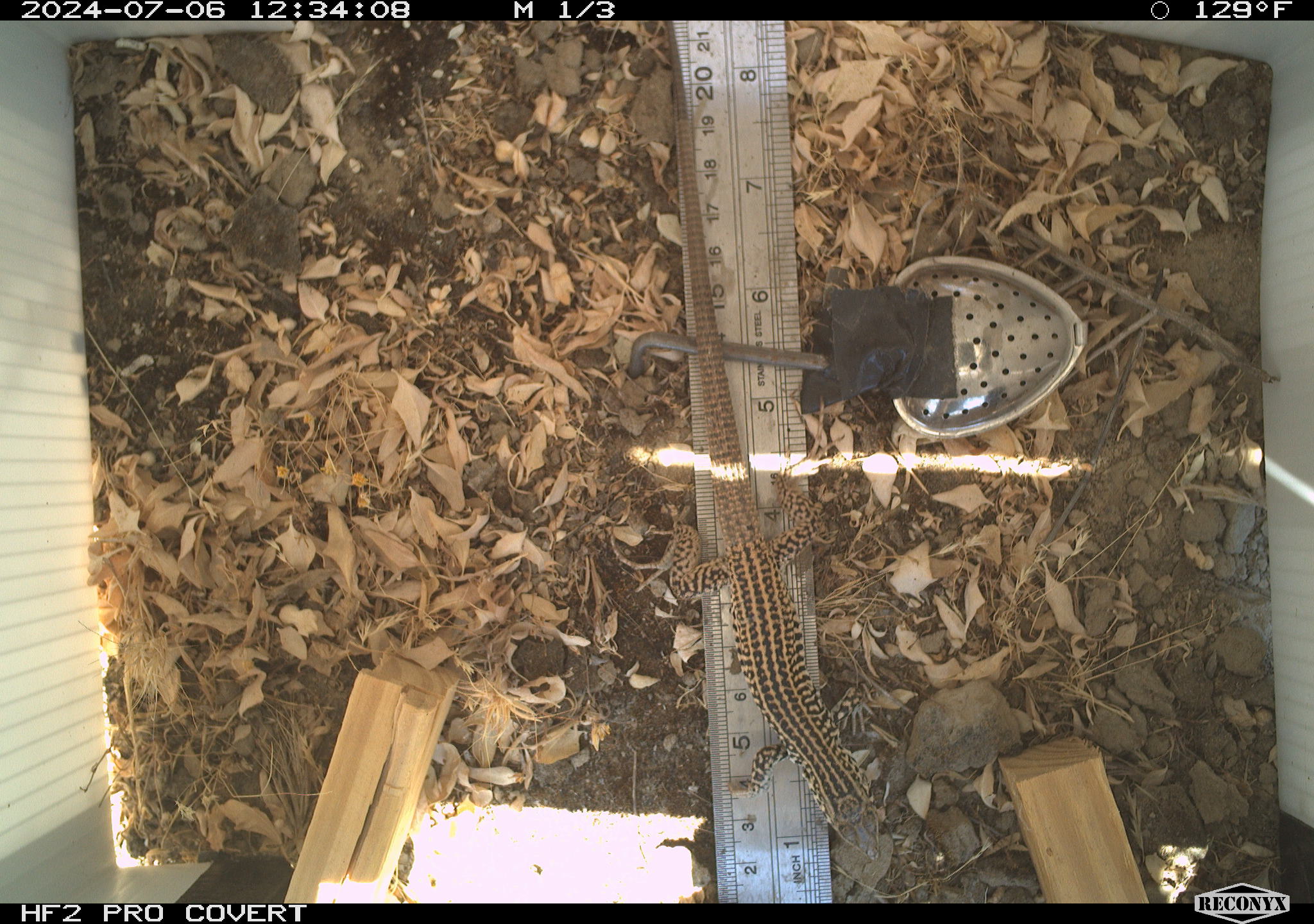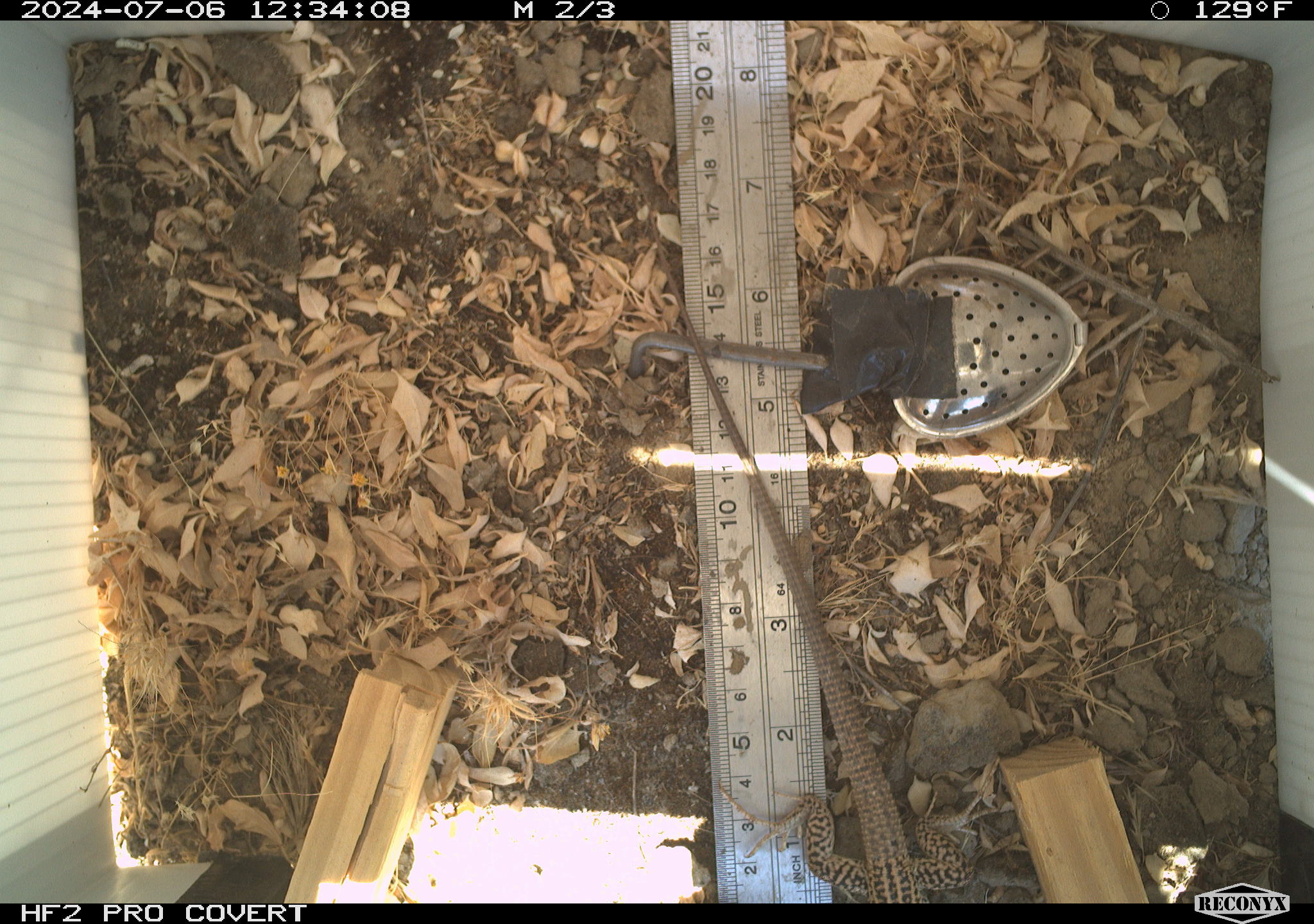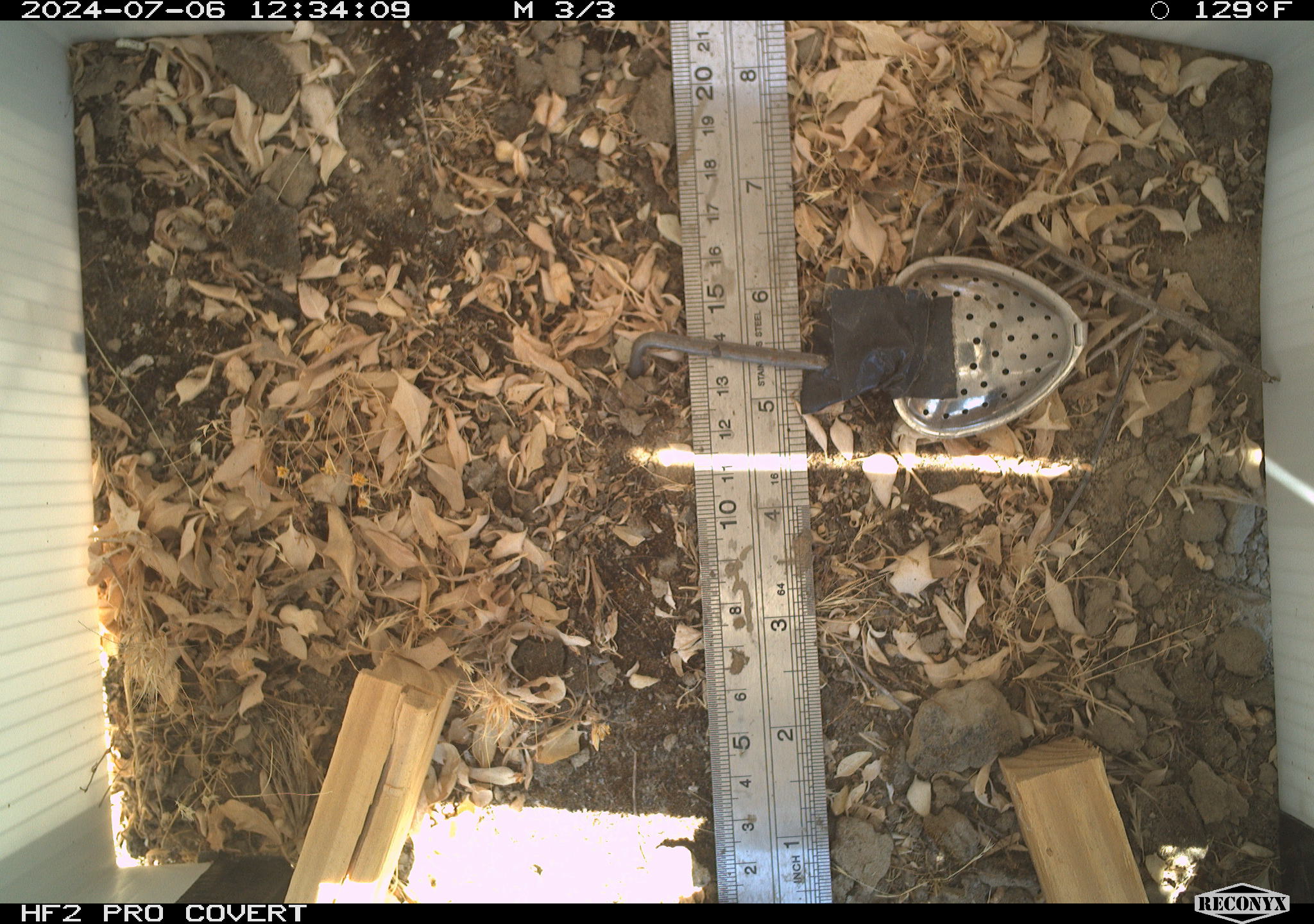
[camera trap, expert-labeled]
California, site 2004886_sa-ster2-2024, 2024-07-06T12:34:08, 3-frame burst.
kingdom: Animalia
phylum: Chordata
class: Reptilia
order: Squamata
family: Teiidae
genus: Aspidoscelis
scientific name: Aspidoscelis tigris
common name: western whiptail